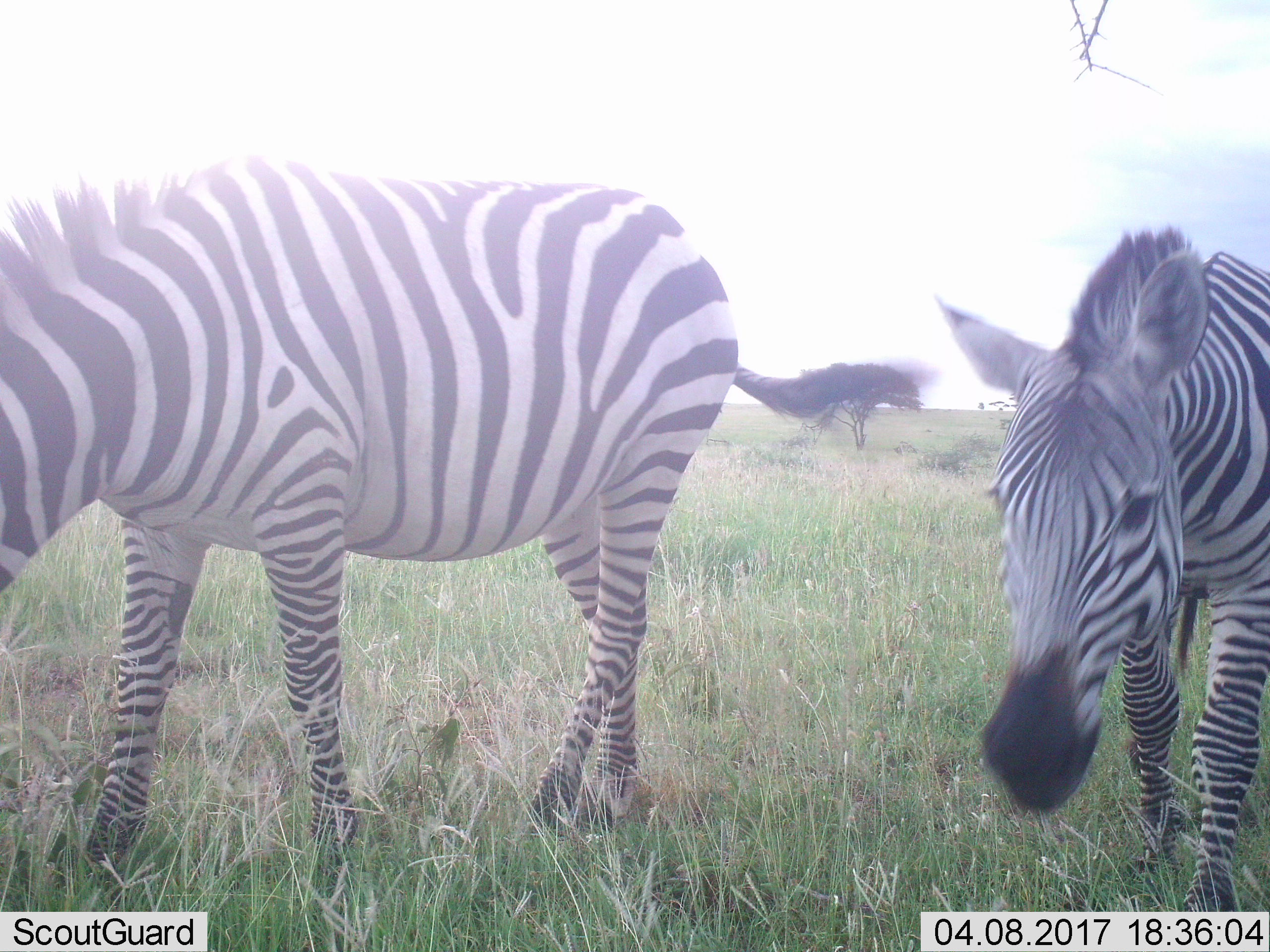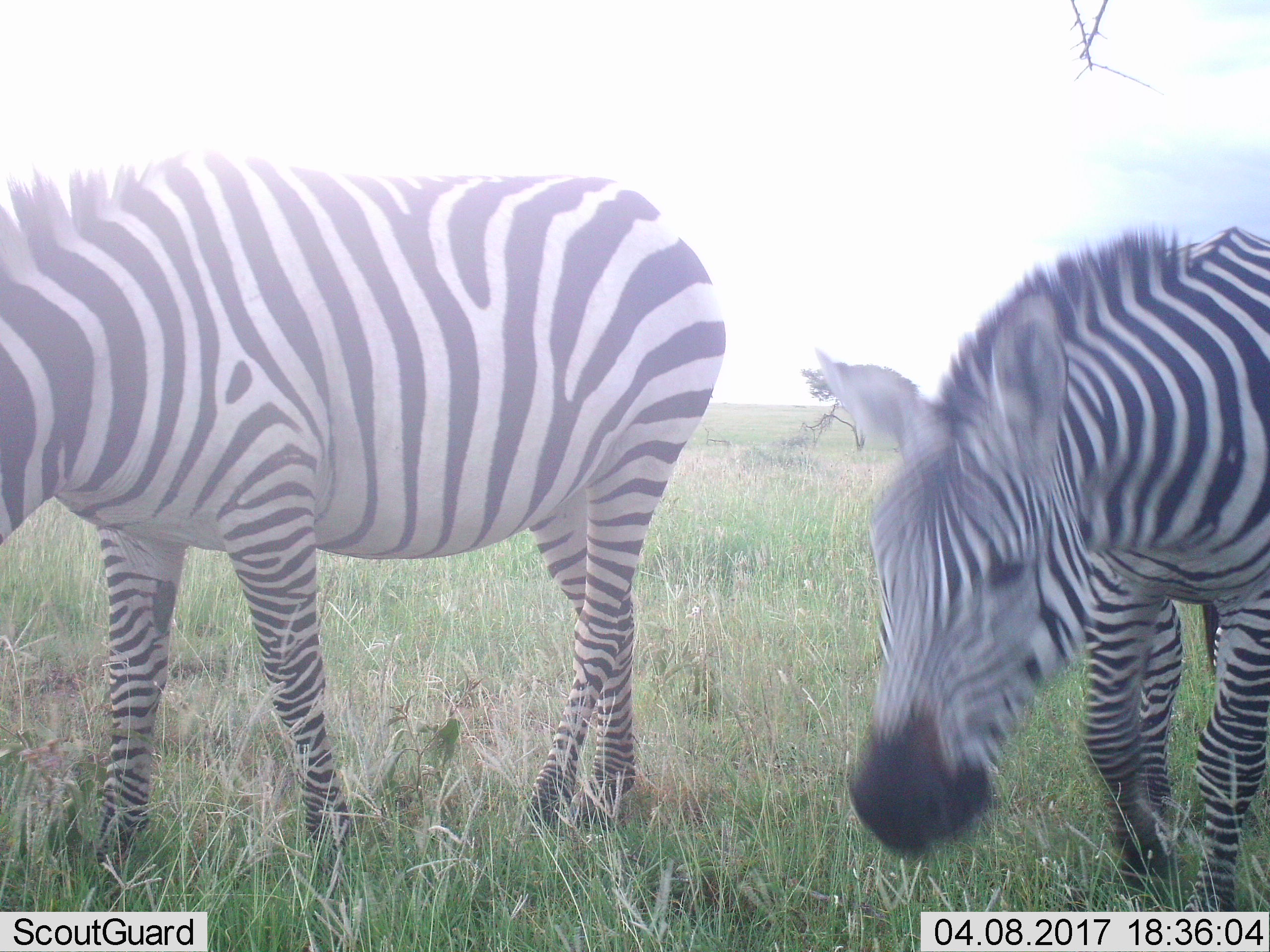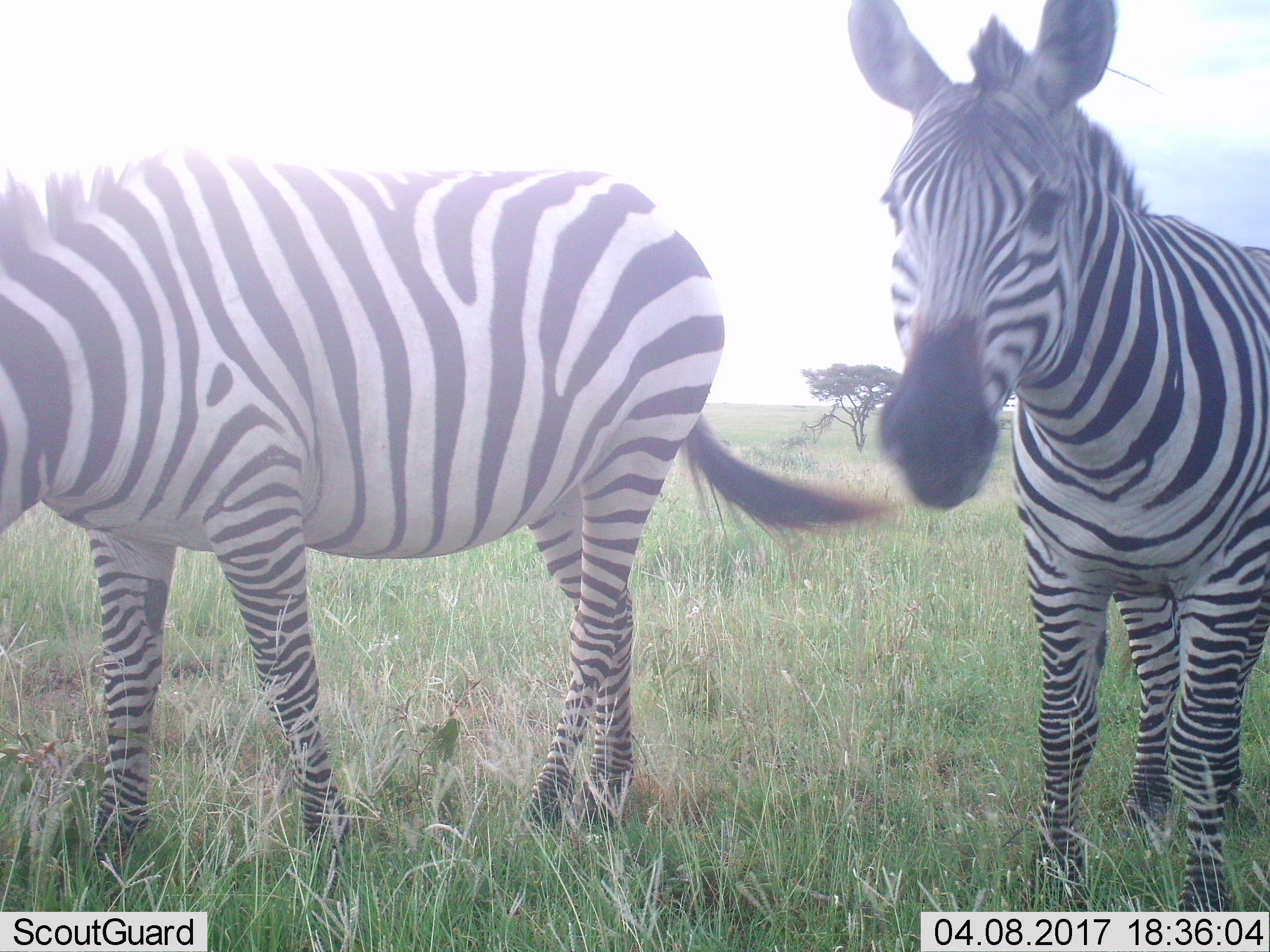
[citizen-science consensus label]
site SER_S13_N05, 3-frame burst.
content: unidentified animal